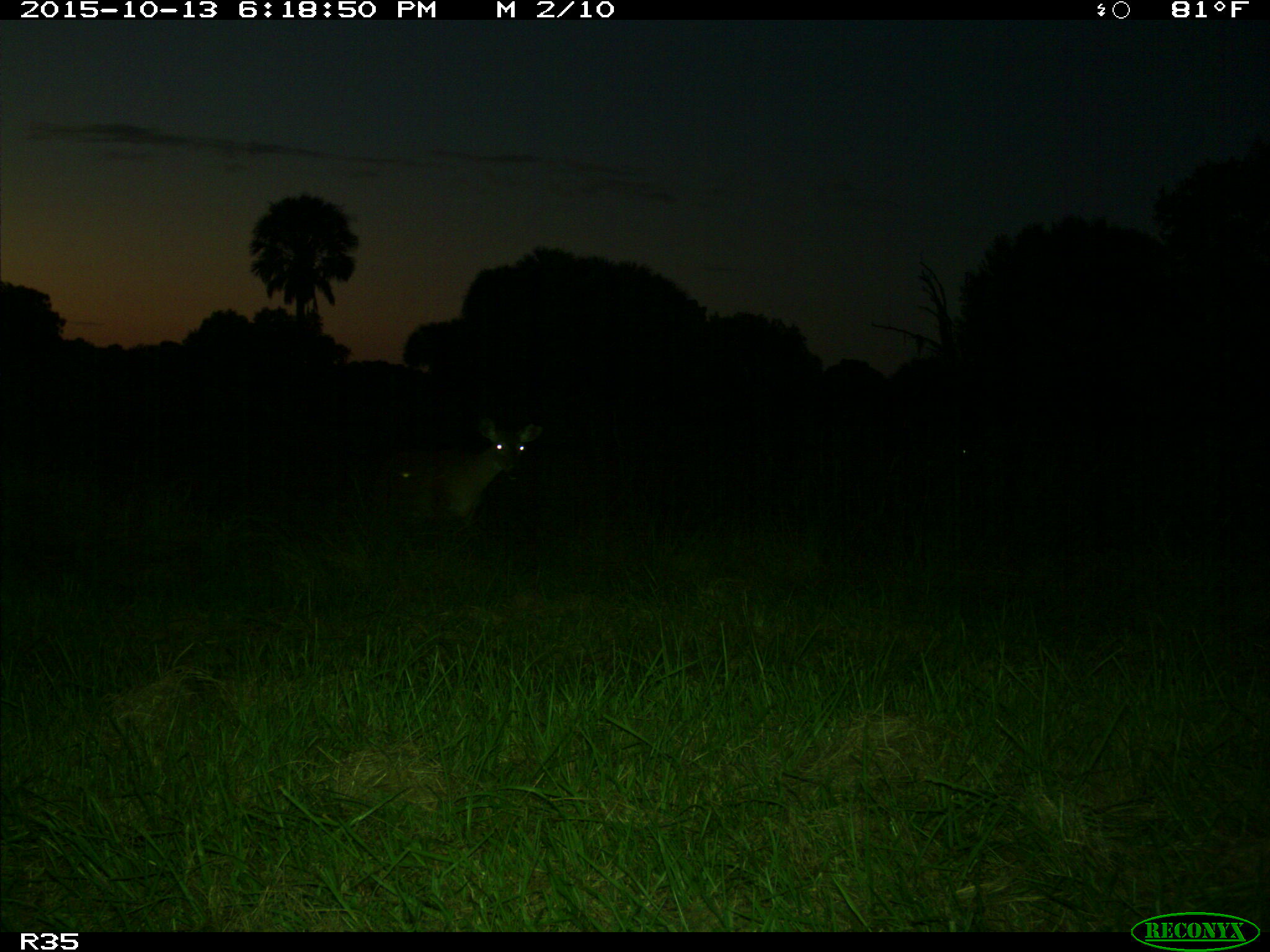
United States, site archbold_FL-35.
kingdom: Animalia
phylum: Chordata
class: Mammalia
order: Artiodactyla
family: Cervidae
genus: Odocoileus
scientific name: Odocoileus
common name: deer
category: unidentified deer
Unidentified deer (deer) (Odocoileus).